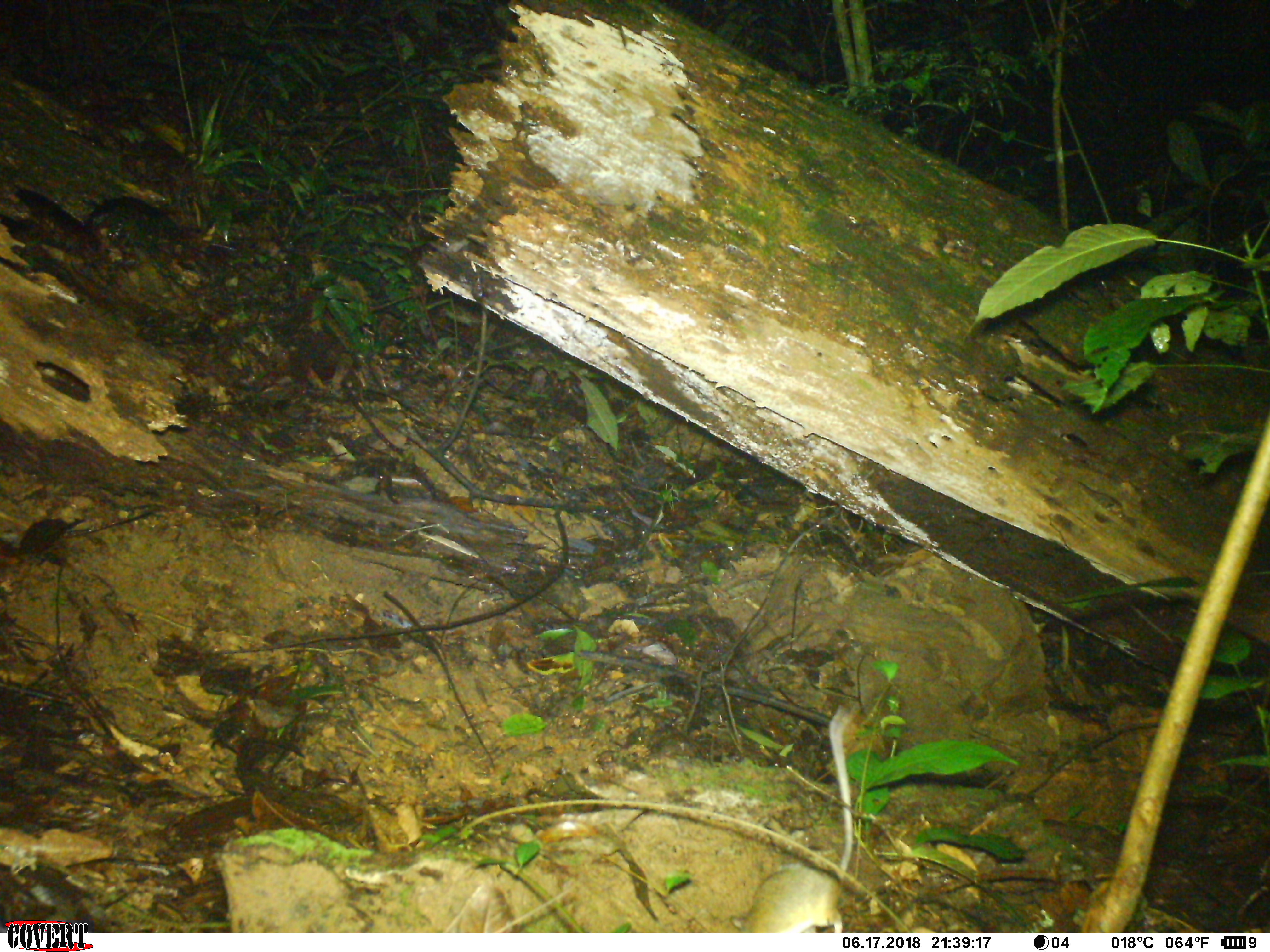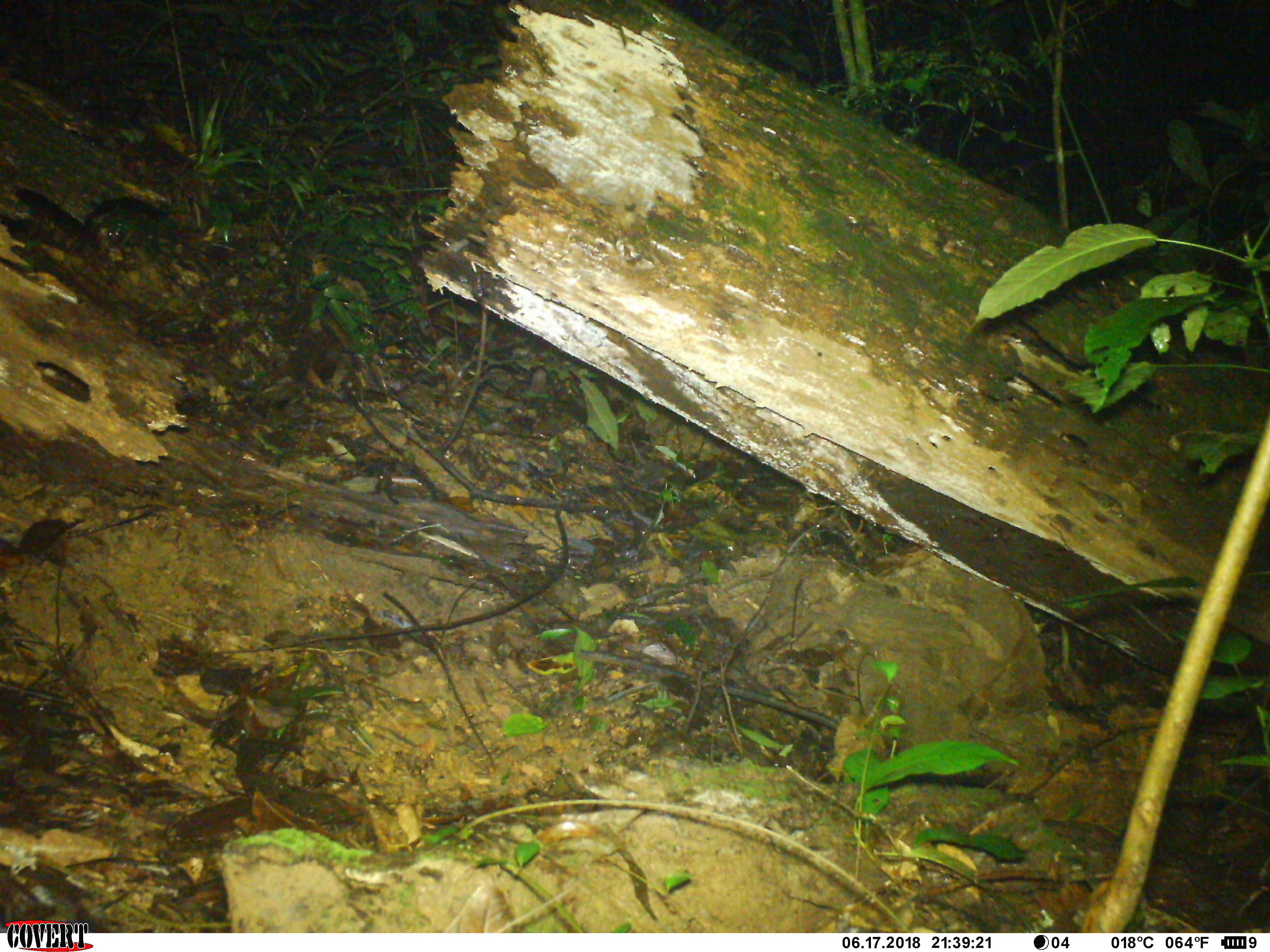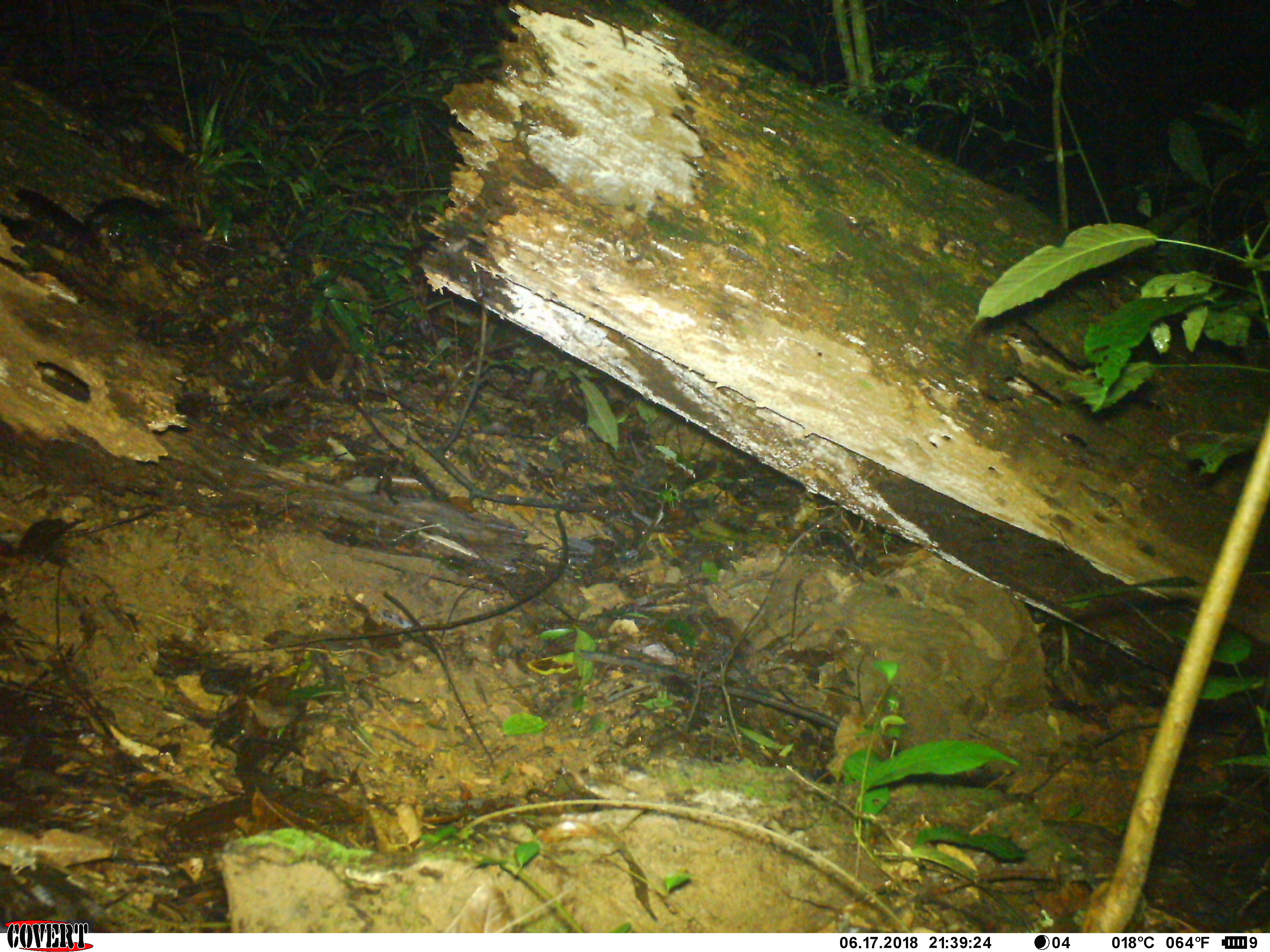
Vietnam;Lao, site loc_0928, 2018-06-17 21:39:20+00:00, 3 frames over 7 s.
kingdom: Animalia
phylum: Chordata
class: Mammalia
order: Rodentia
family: Muridae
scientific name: Muridae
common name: old-world mice and rats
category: unidentified murid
Unidentified murid (old-world mice and rats) (Muridae). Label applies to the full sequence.